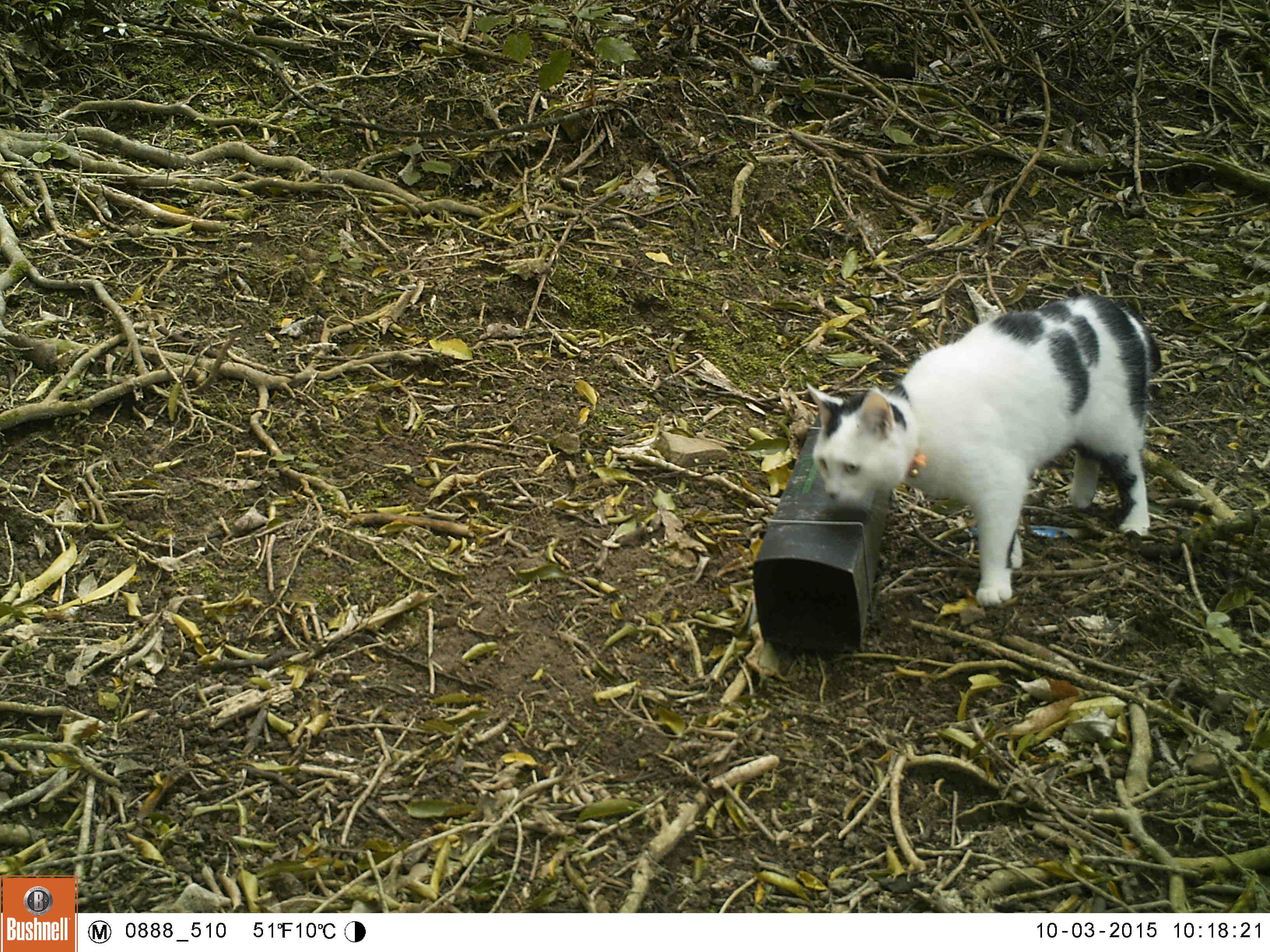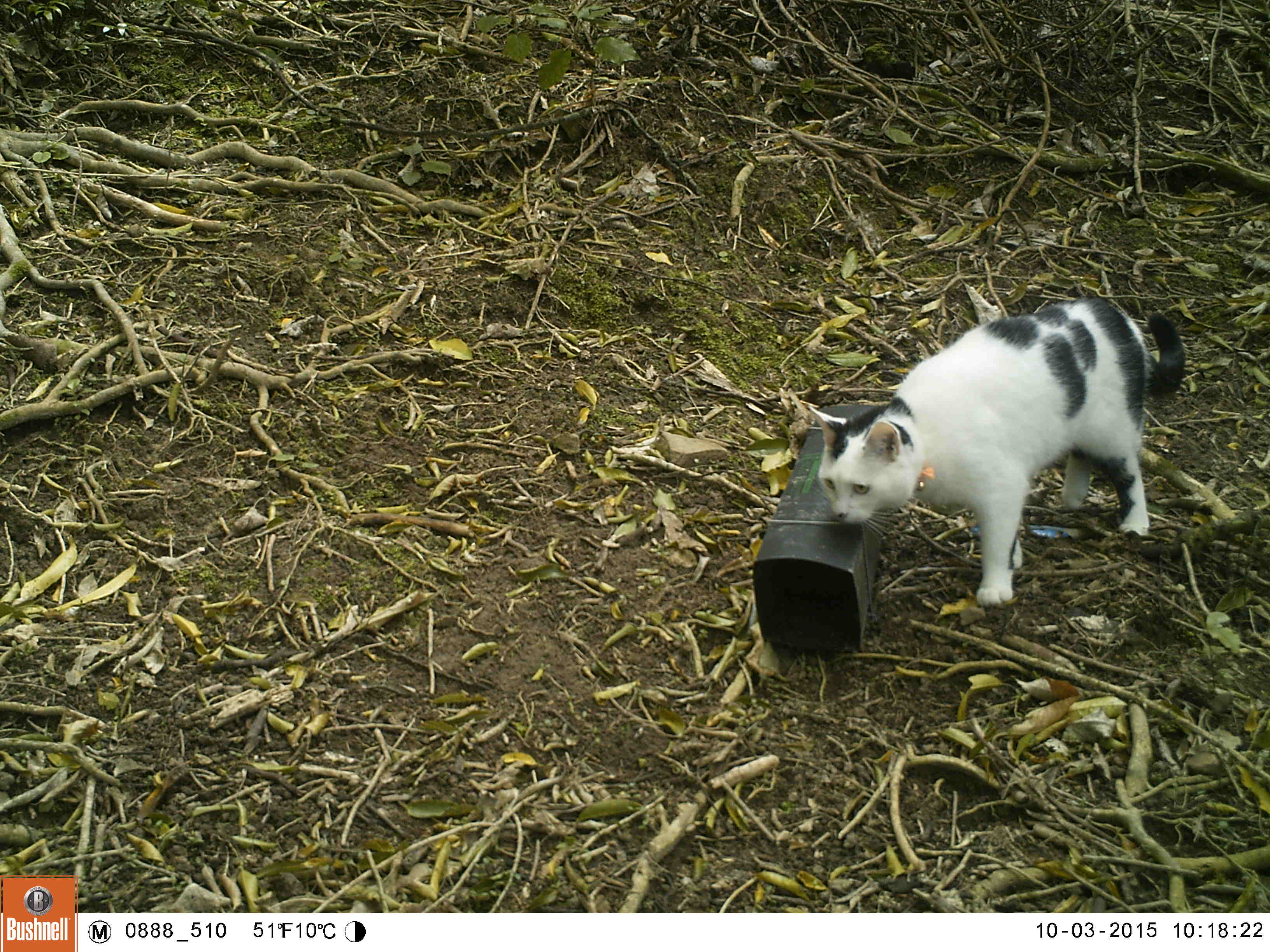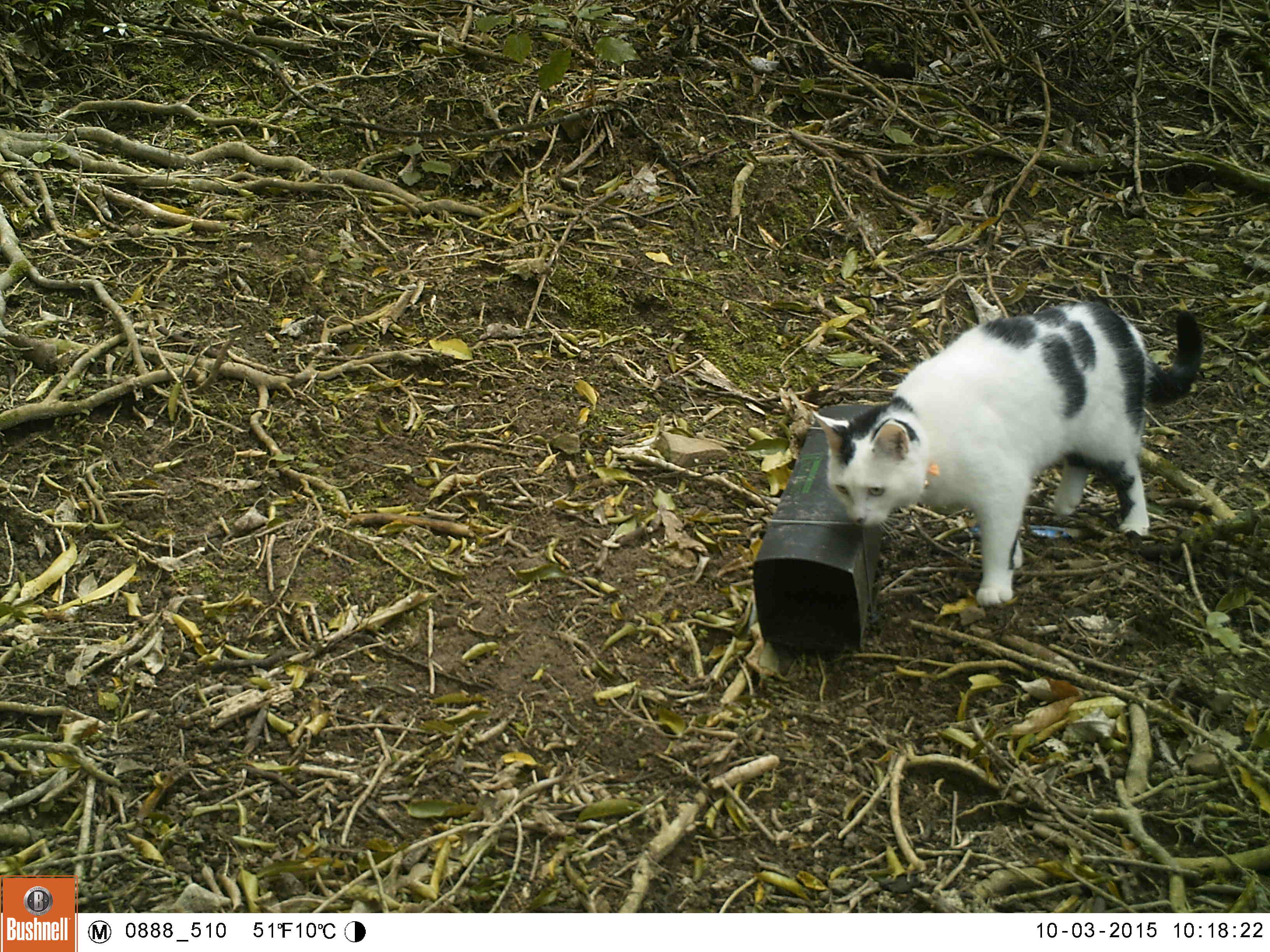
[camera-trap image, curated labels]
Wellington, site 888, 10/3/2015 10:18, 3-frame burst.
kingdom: Animalia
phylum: Chordata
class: Mammalia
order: Carnivora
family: Felidae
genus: Felis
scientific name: Felis catus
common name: cat